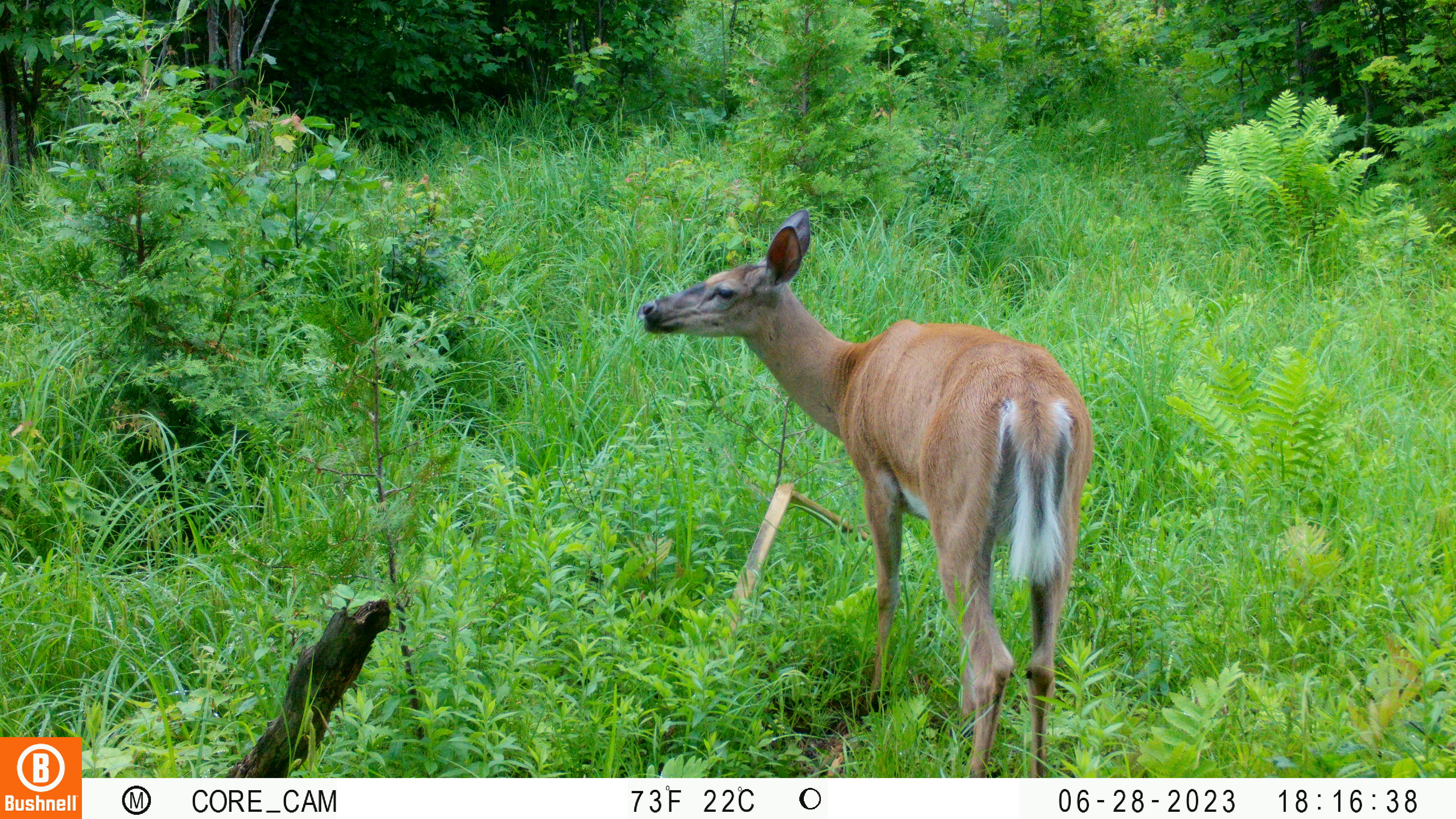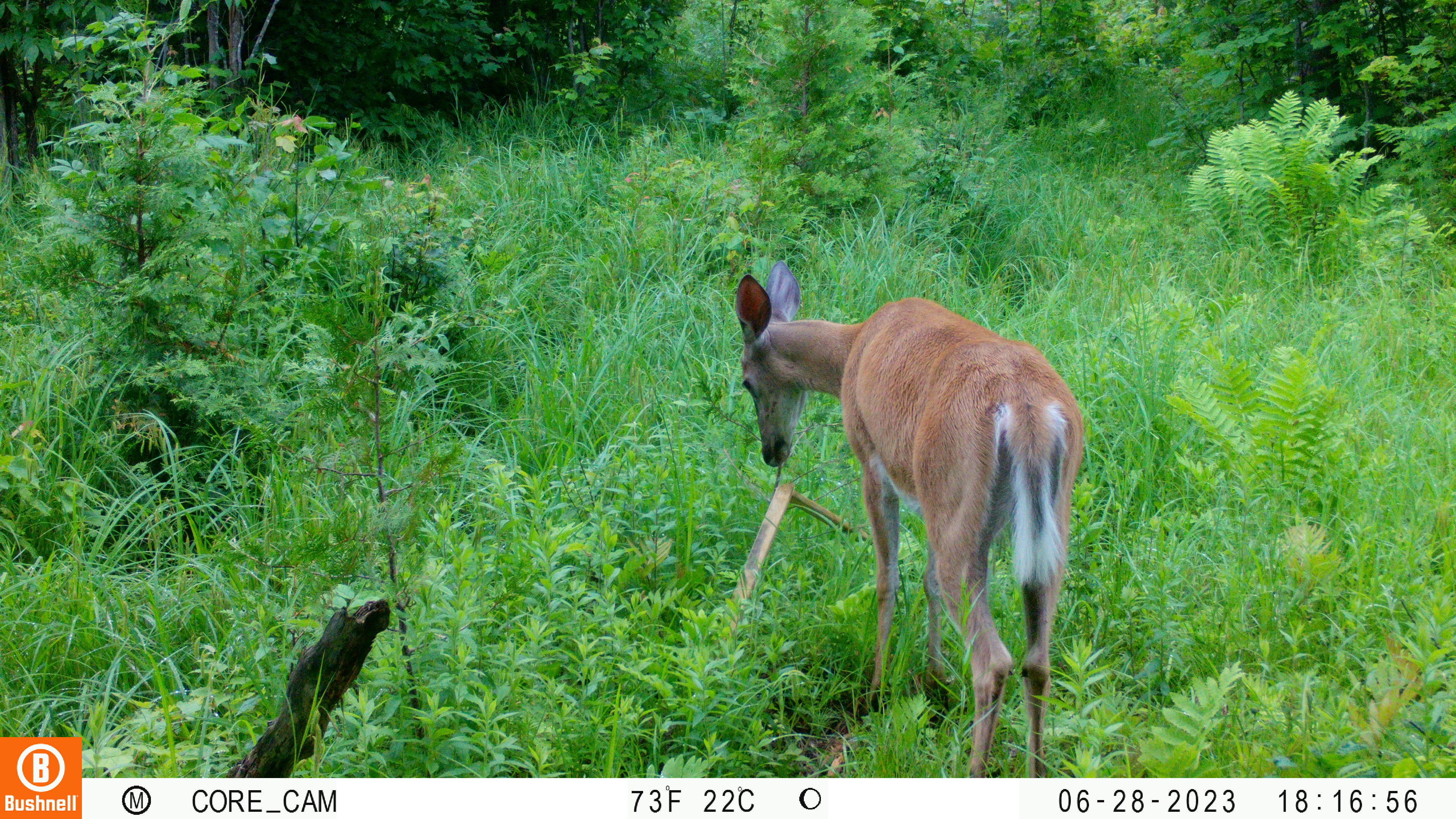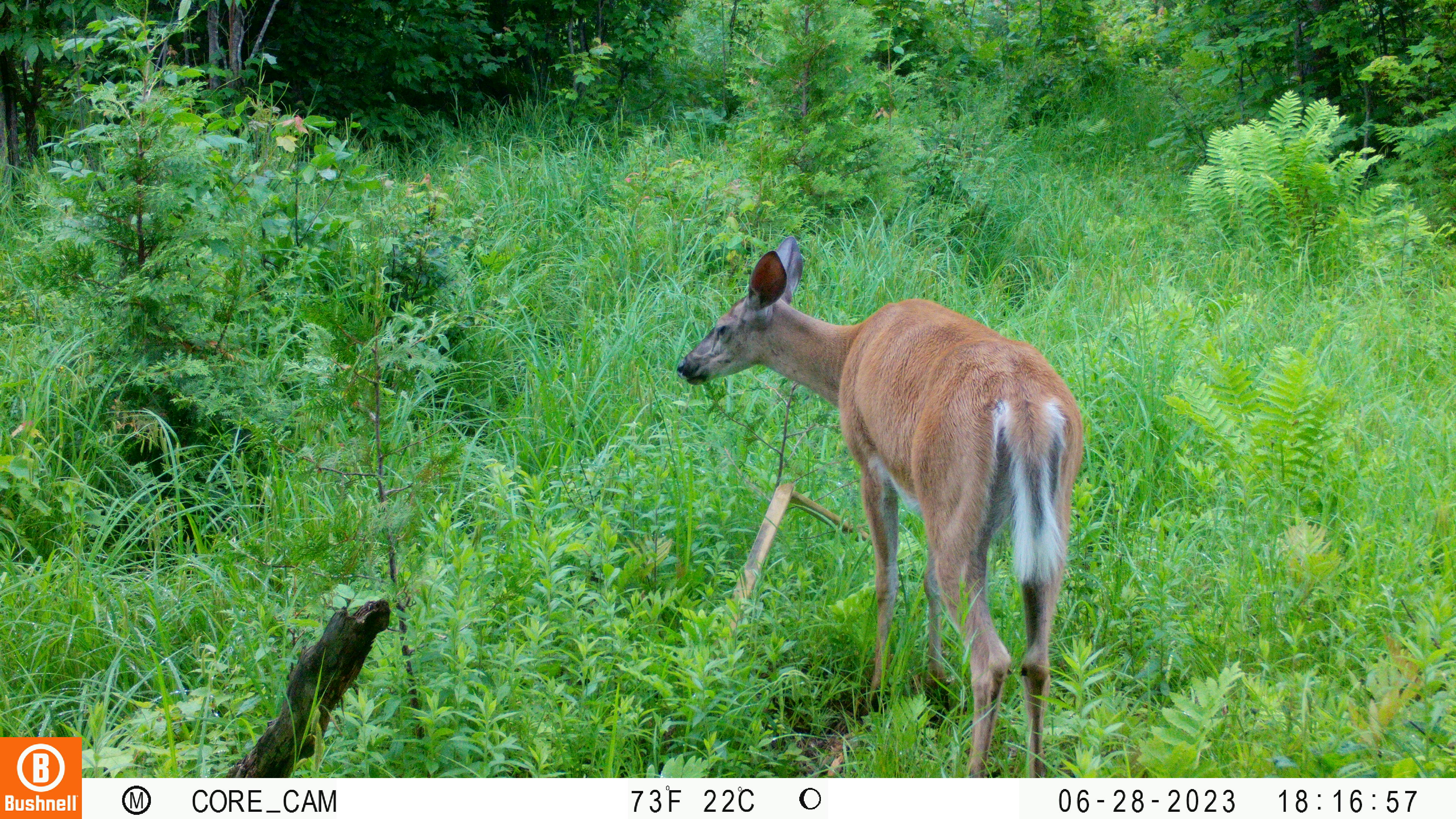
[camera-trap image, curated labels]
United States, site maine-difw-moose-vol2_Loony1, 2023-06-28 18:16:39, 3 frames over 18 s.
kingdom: Animalia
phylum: Chordata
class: Mammalia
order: Artiodactyla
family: Cervidae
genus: Odocoileus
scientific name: Odocoileus virginianus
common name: white-tailed deer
White-tailed deer (Odocoileus virginianus).